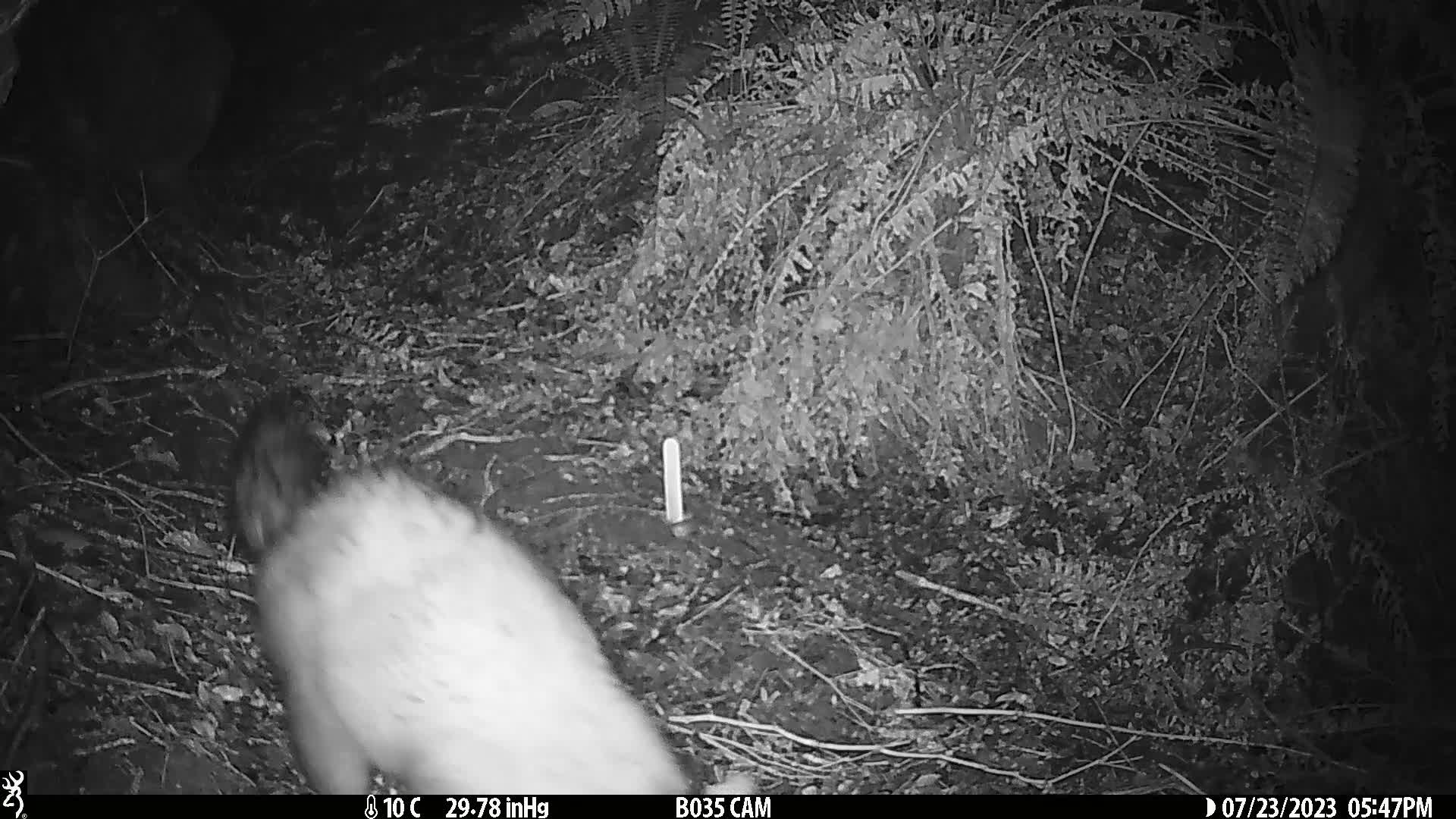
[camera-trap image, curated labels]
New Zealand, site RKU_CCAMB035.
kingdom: Animalia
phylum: Chordata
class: Mammalia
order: Diprotodontia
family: Phalangeridae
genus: Trichosurus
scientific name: Trichosurus vulpecula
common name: common brushtail possum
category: possum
Possum (common brushtail possum) (Trichosurus vulpecula).